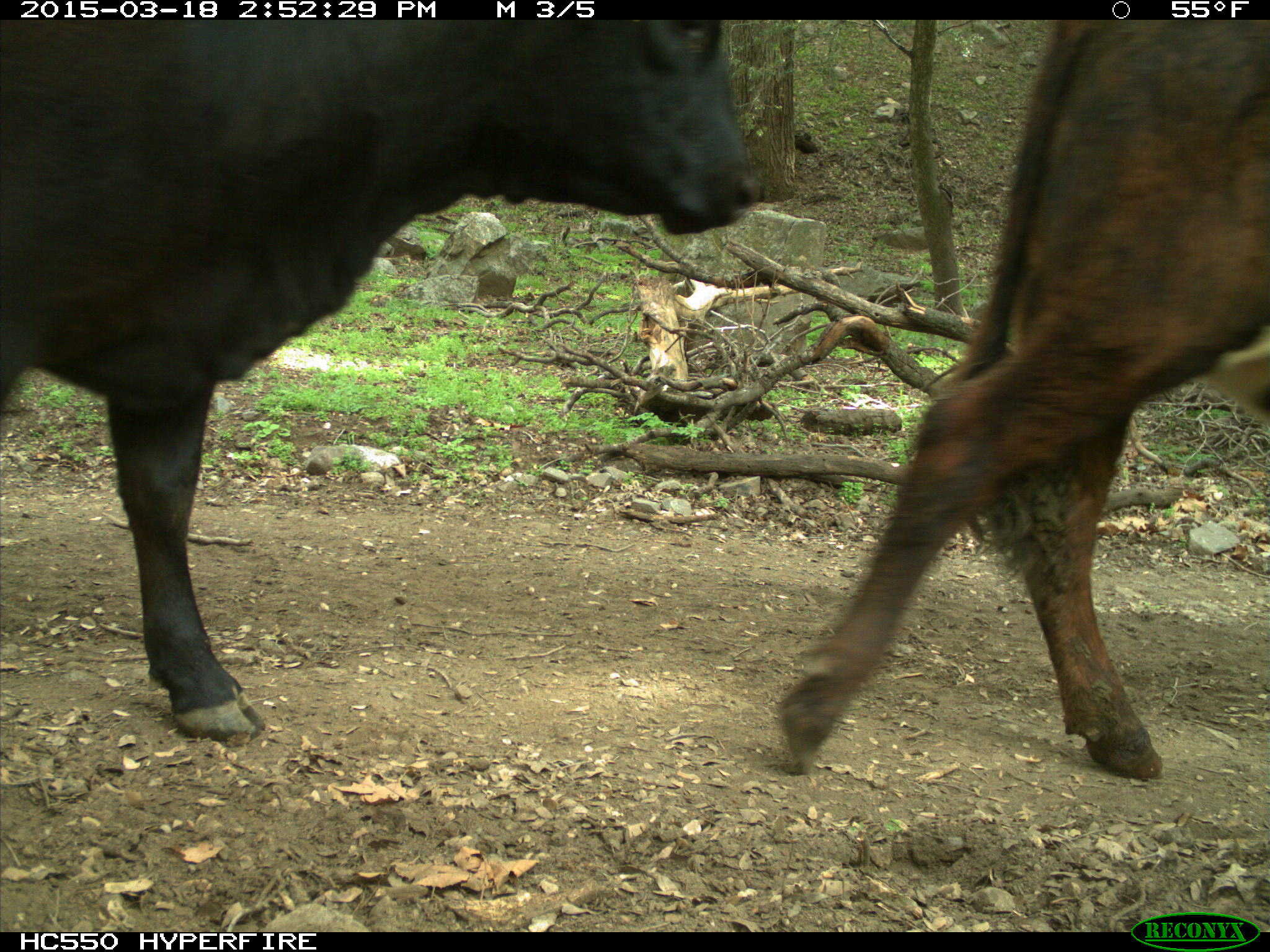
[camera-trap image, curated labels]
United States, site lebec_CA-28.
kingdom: Animalia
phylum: Chordata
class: Mammalia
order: Artiodactyla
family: Bovidae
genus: Bos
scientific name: Bos taurus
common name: domestic cow